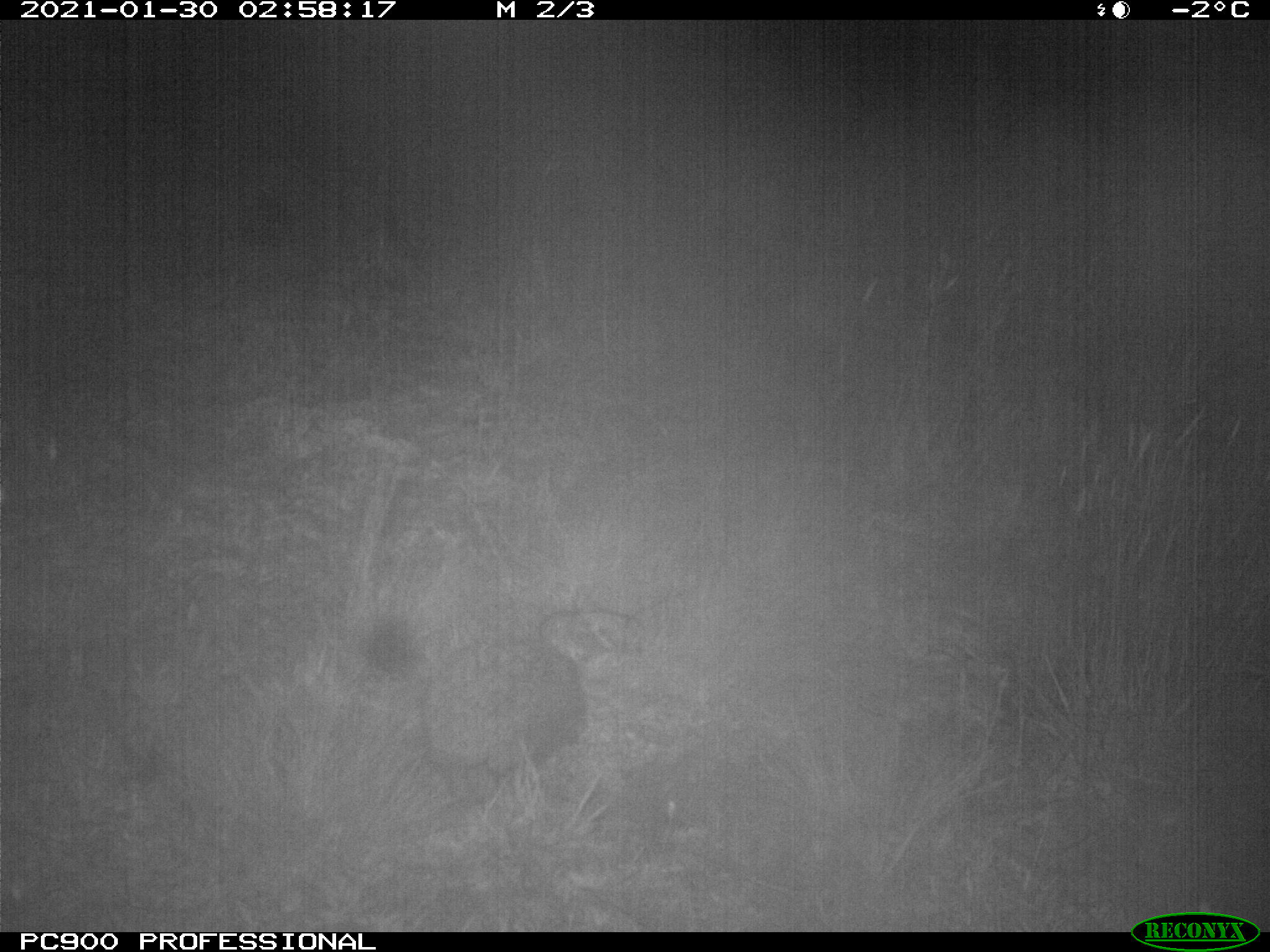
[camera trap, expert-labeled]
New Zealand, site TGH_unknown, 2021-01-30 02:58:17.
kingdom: Animalia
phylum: Chordata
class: Mammalia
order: Eulipotyphla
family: Erinaceidae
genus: Erinaceus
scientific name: Erinaceus europaeus europaeus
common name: european hedgehog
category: hedgehog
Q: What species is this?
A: Hedgehog (european hedgehog) (Erinaceus europaeus europaeus).